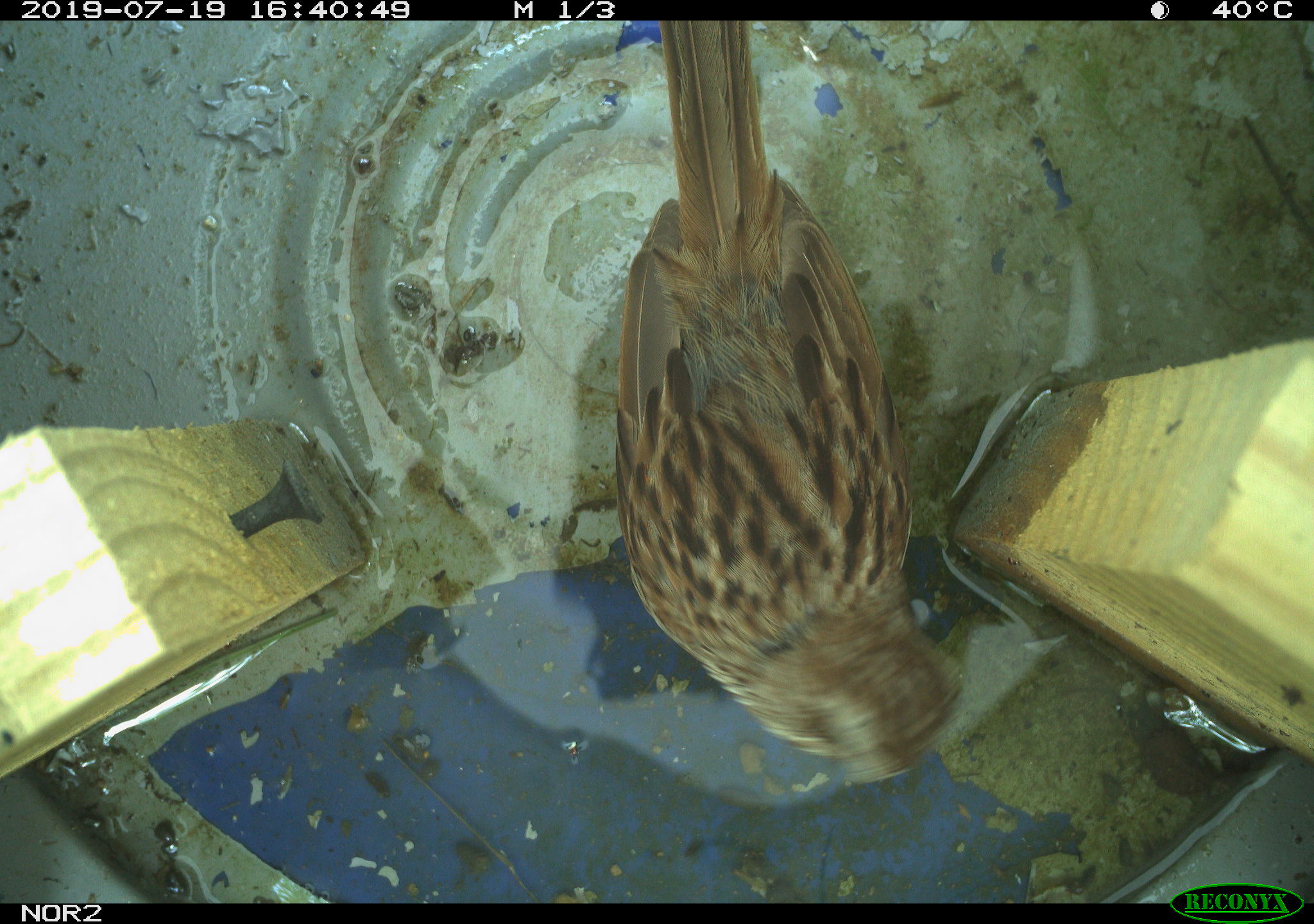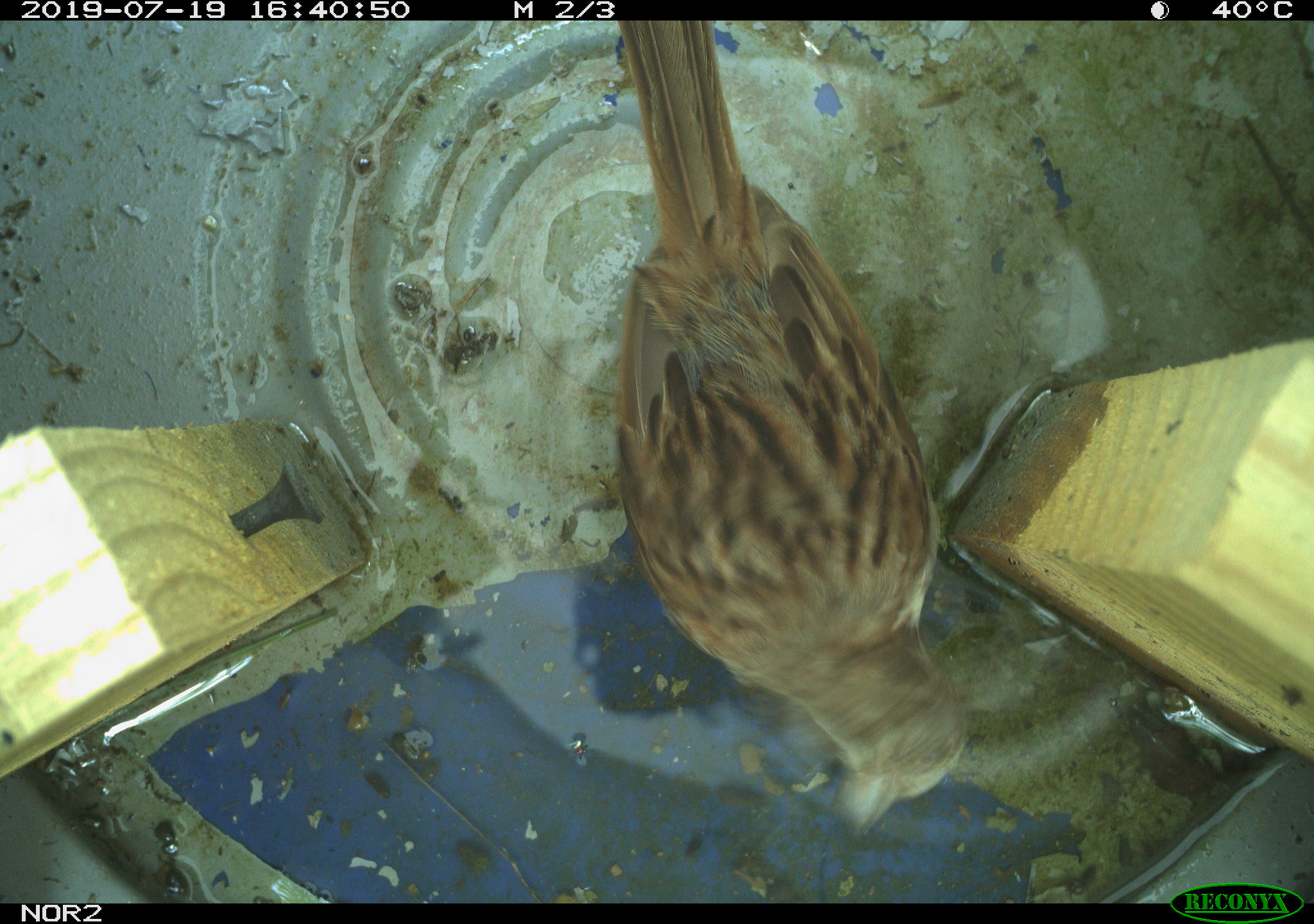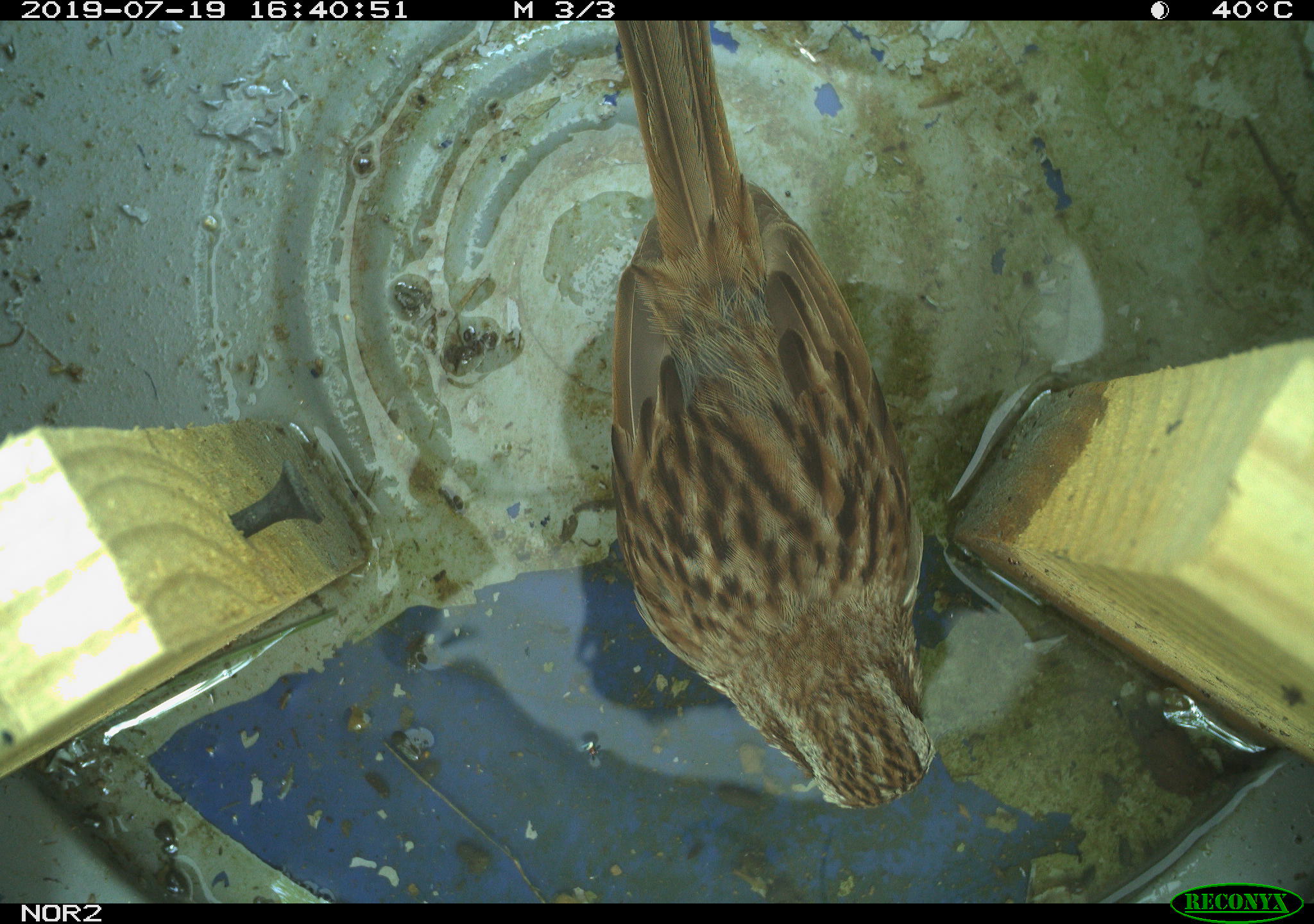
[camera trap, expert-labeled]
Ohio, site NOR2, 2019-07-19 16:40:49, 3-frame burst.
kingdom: Animalia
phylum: Chordata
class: Aves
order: Passeriformes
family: Passerellidae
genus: Melospiza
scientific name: Melospiza melodia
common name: song sparrow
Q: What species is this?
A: Song sparrow (Melospiza melodia).